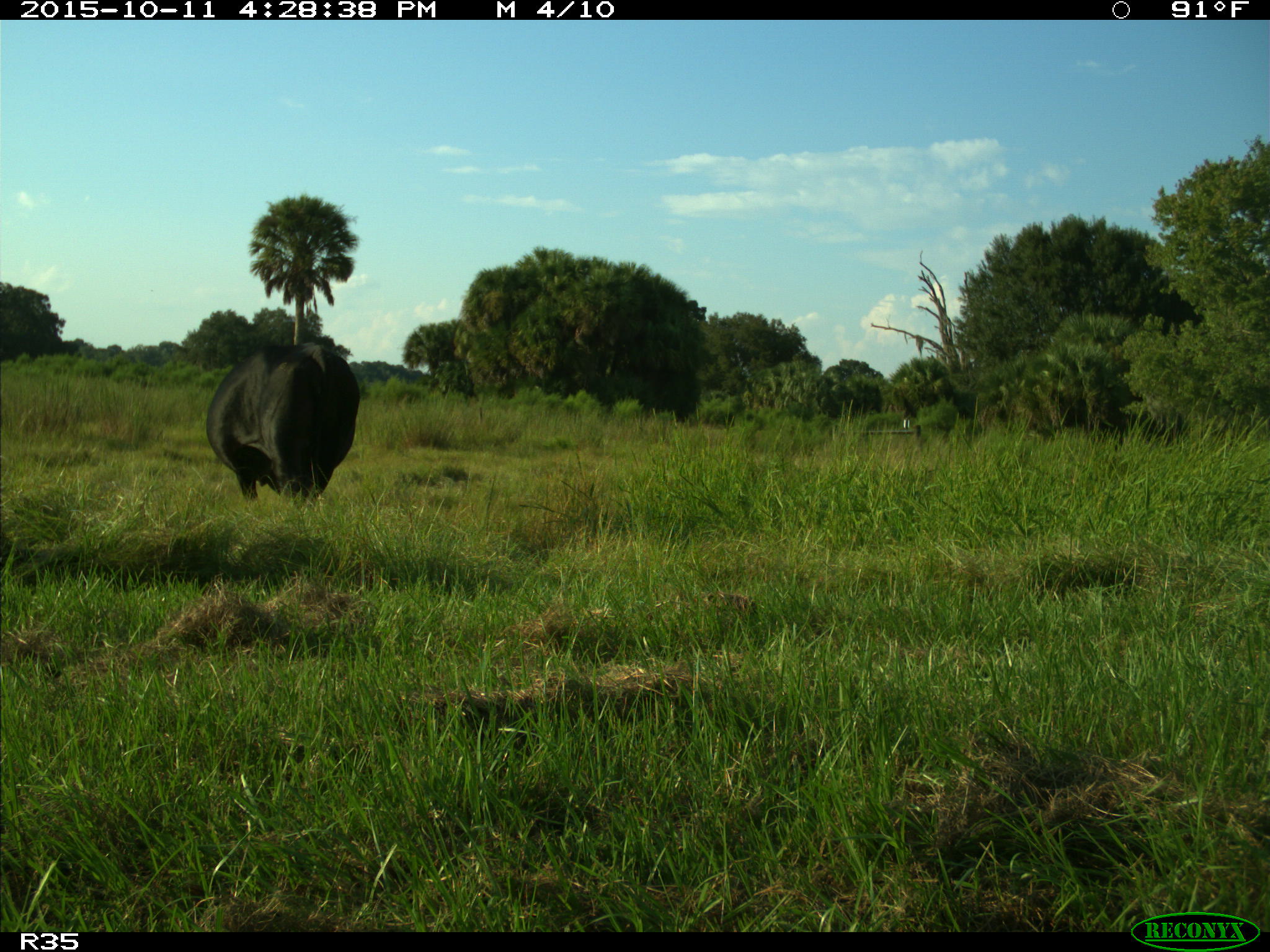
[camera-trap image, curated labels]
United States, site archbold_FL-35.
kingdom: Animalia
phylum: Chordata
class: Mammalia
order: Artiodactyla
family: Bovidae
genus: Bos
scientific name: Bos taurus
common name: domestic cow